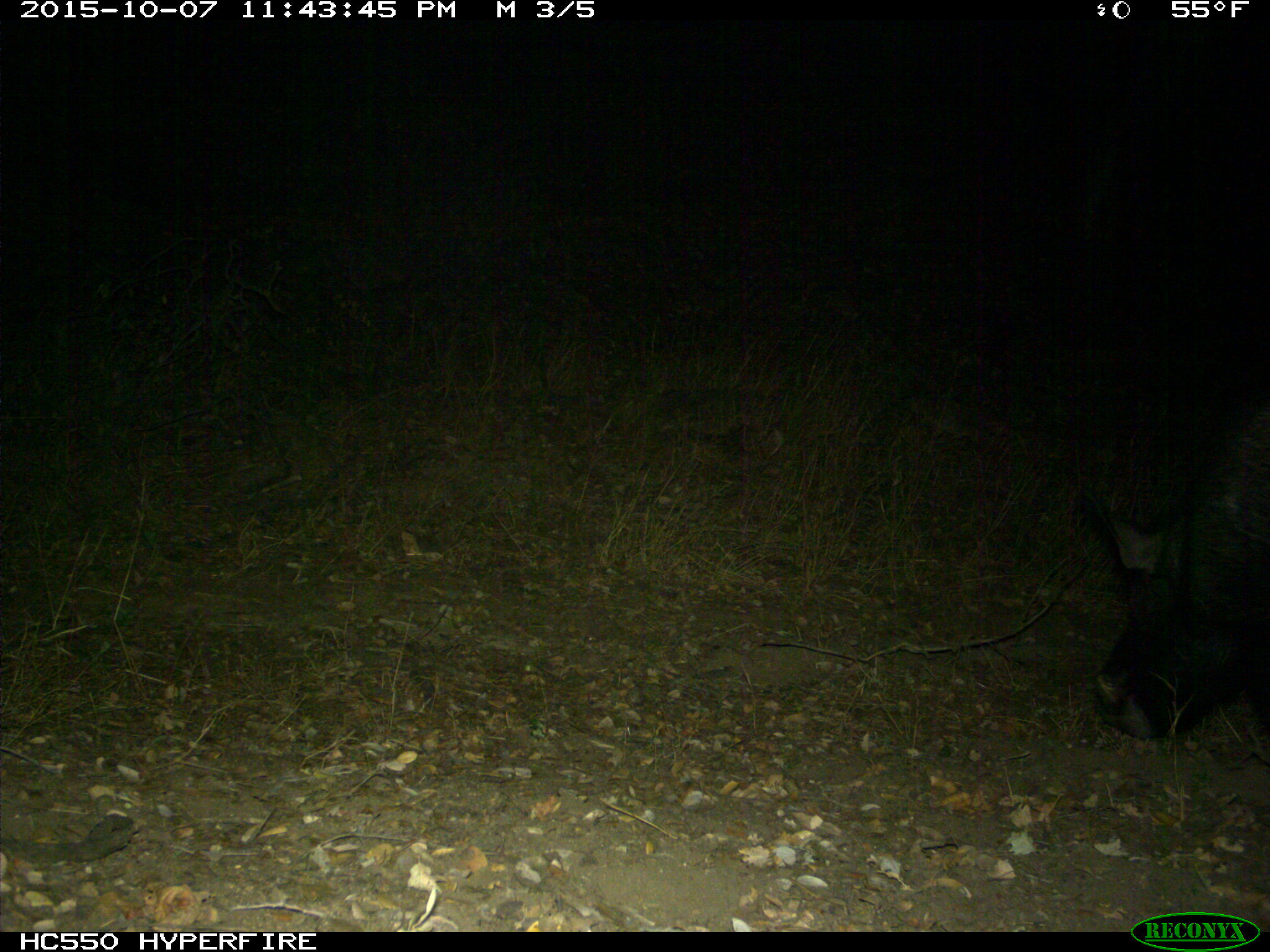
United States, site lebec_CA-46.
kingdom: Animalia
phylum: Chordata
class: Mammalia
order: Artiodactyla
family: Suidae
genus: Sus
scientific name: Sus scrofa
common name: wild boar